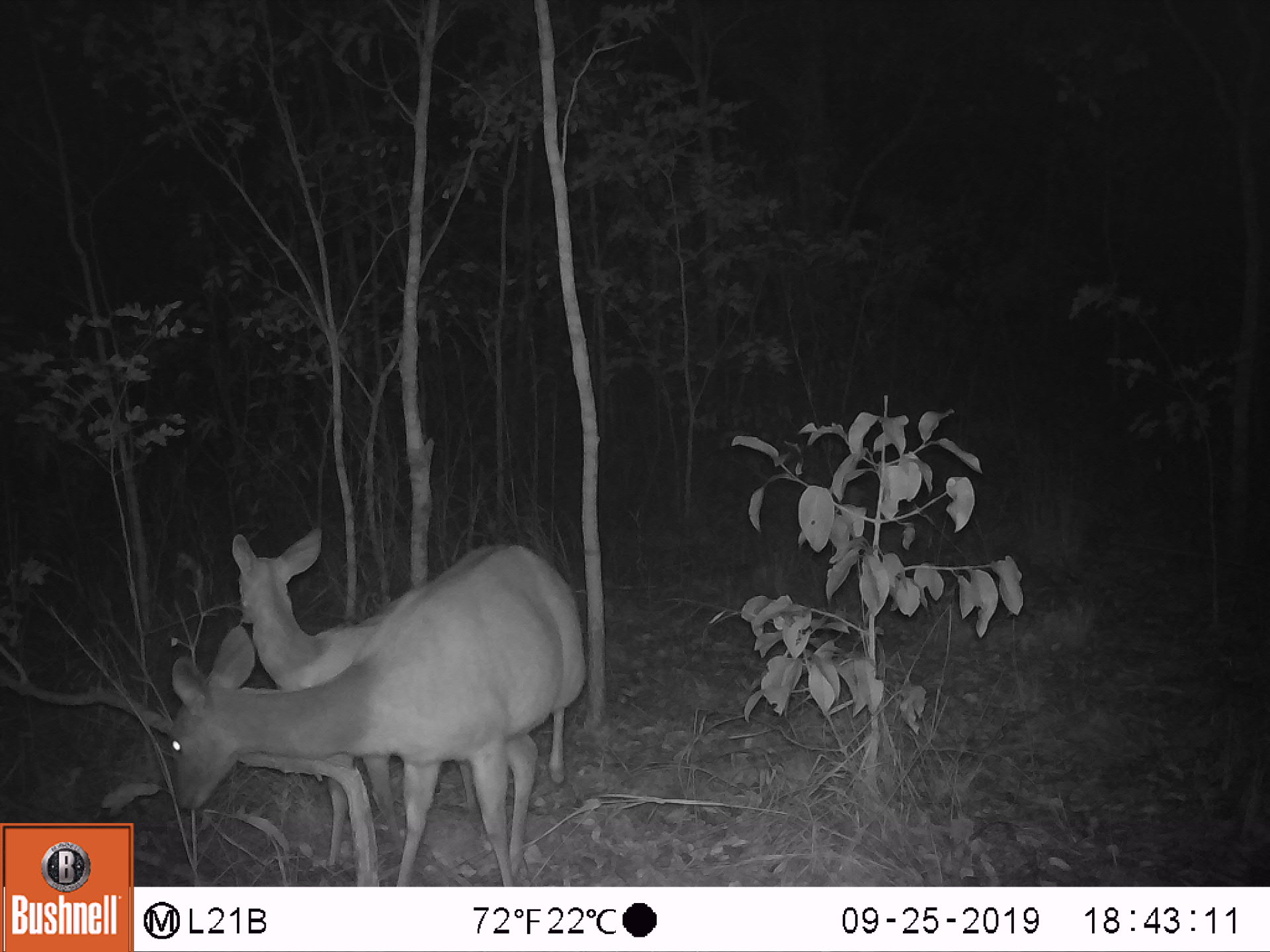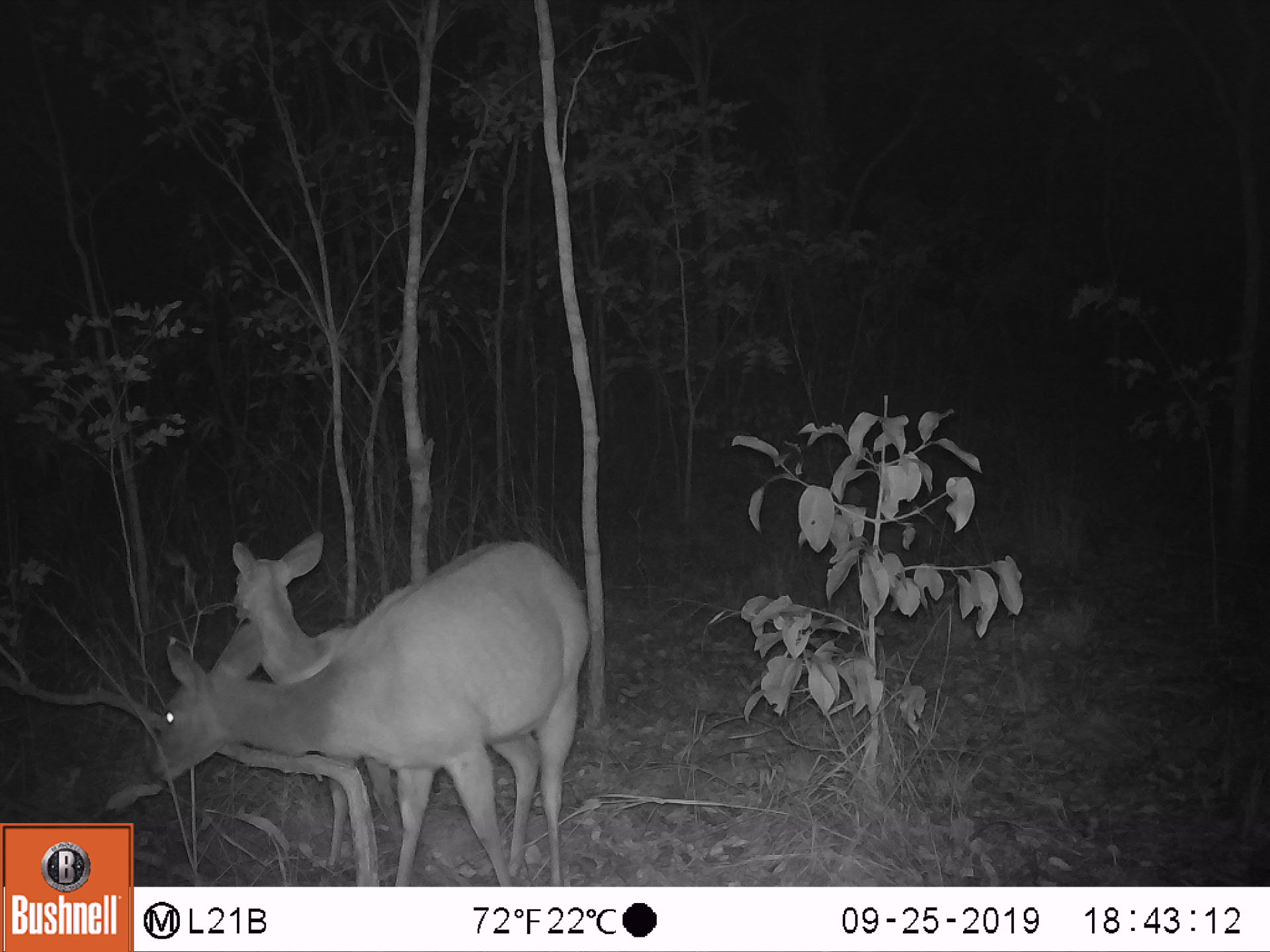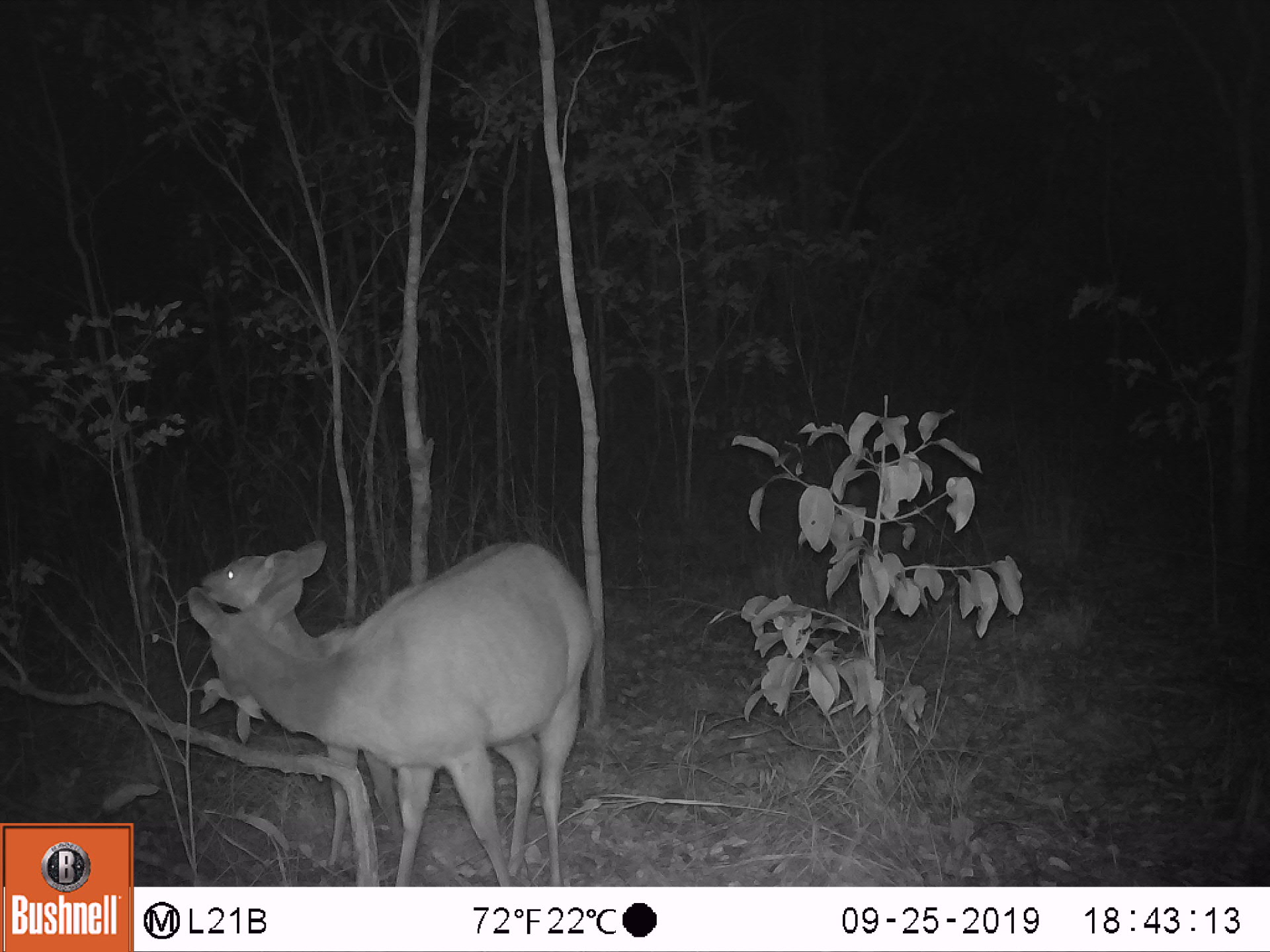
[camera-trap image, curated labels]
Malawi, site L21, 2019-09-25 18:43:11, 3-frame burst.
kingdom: Animalia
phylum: Chordata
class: Mammalia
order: Artiodactyla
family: Bovidae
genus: Tragelaphus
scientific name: Tragelaphus sylvaticus sylvaticus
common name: cape bushbuck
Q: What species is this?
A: Cape bushbuck (Tragelaphus sylvaticus sylvaticus).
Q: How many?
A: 1.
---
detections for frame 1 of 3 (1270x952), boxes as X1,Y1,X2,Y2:
cape bushbuck: 170,537,582,863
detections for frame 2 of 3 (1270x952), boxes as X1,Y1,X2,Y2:
cape bushbuck: 152,532,588,880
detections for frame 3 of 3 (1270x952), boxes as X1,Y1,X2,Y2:
cape bushbuck: 184,533,592,880